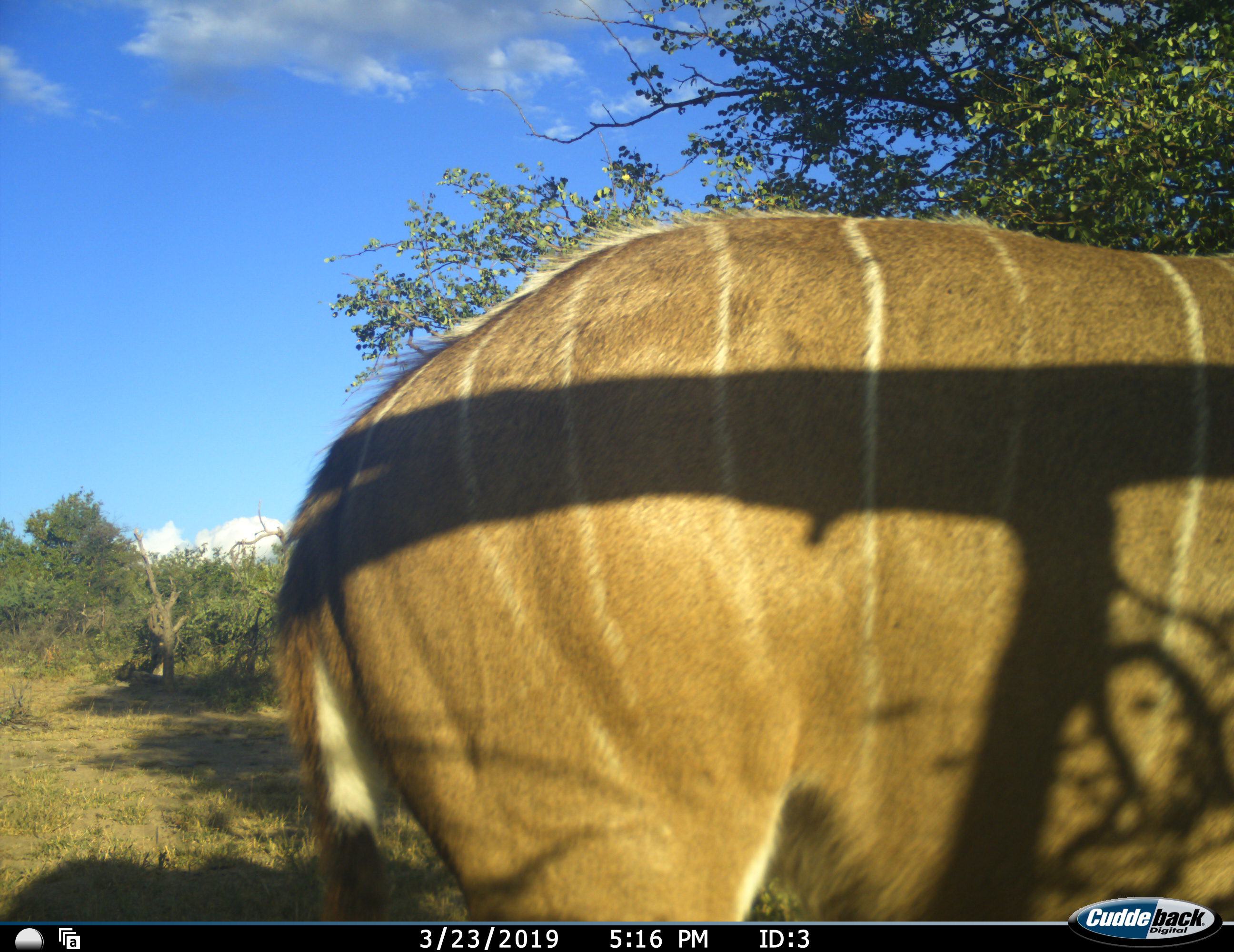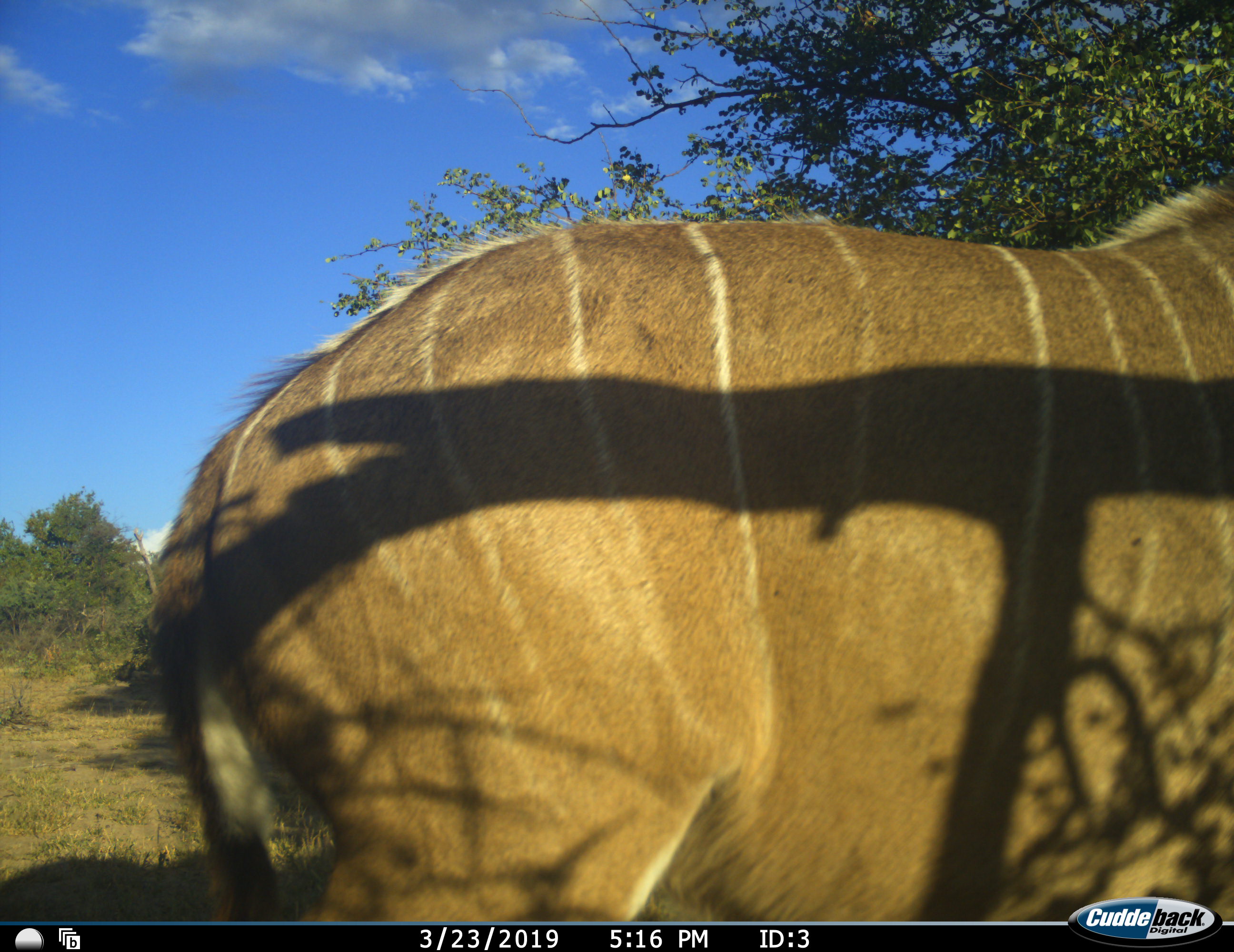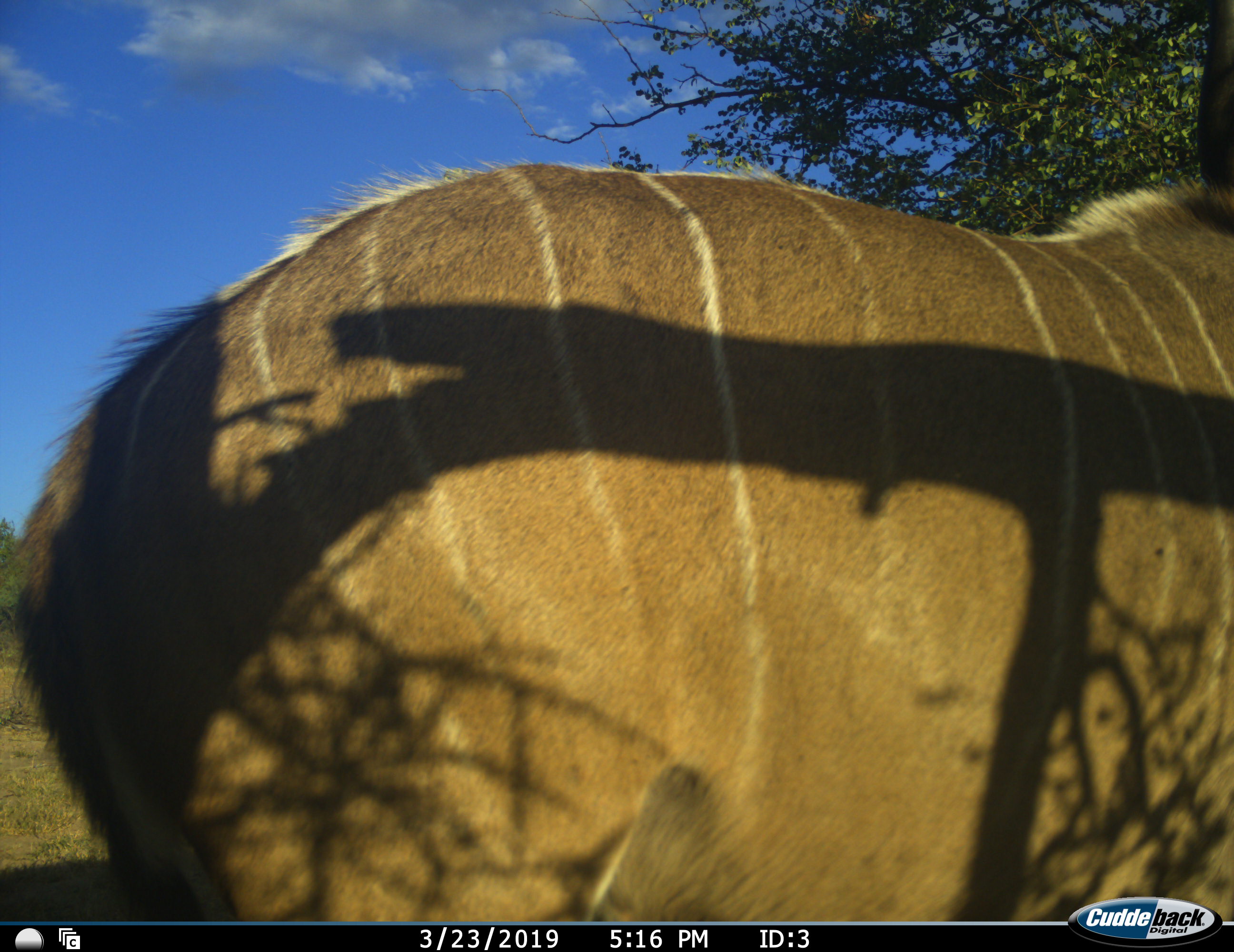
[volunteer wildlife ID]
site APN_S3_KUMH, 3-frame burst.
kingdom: Animalia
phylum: Chordata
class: Mammalia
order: Artiodactyla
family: Bovidae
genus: Tragelaphus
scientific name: Tragelaphus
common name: kudu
Kudu (Tragelaphus), count 1. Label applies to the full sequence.